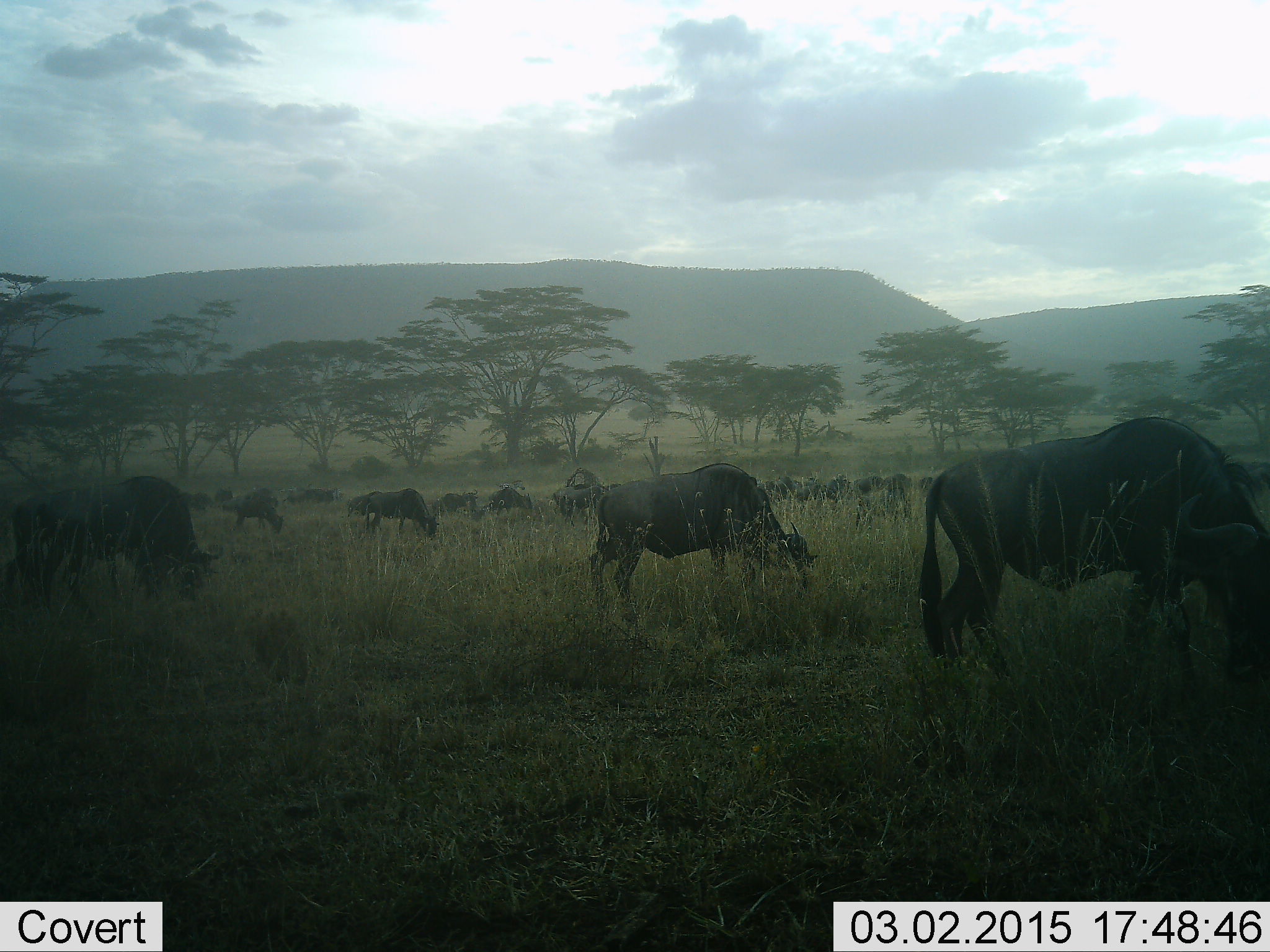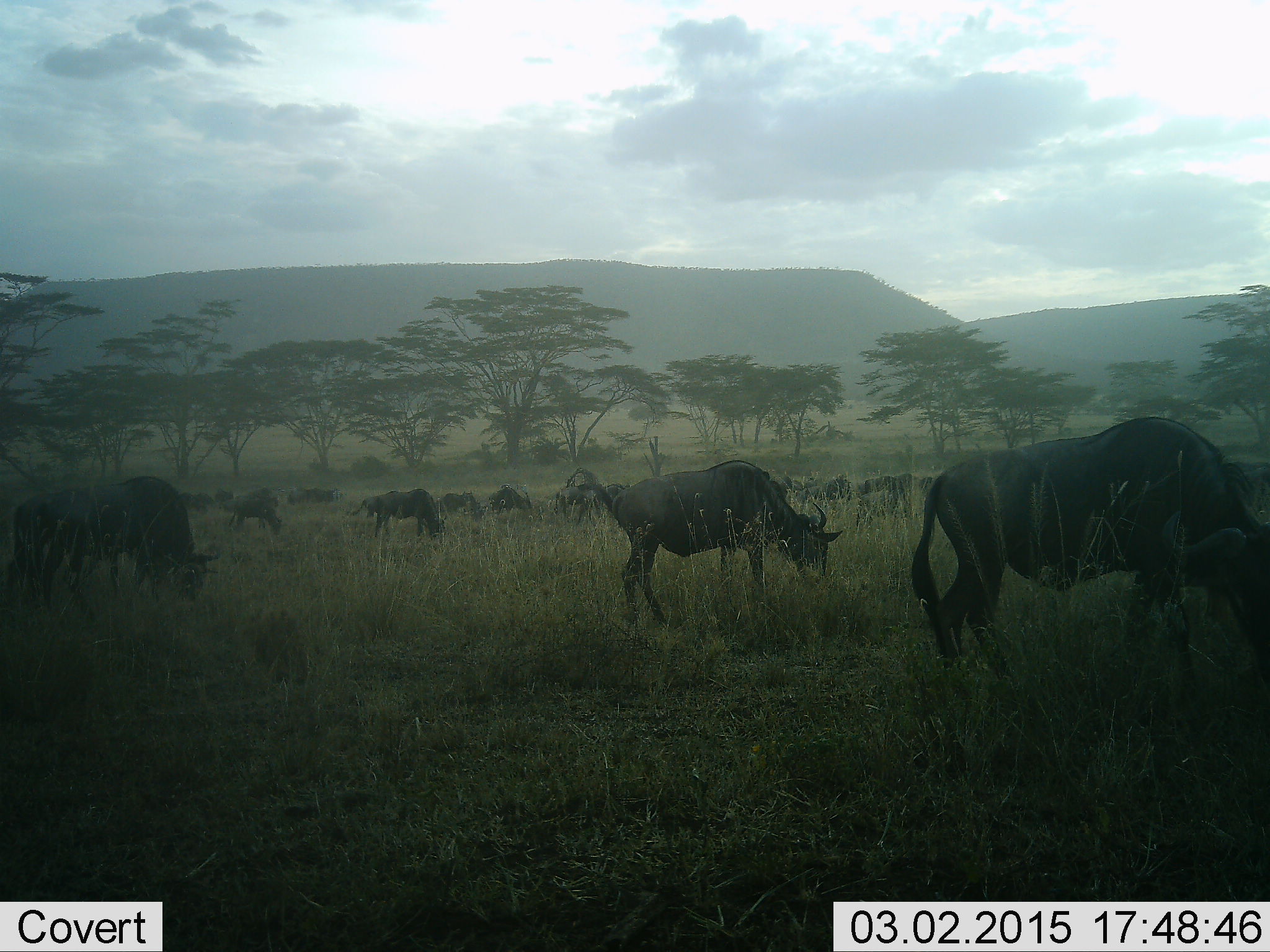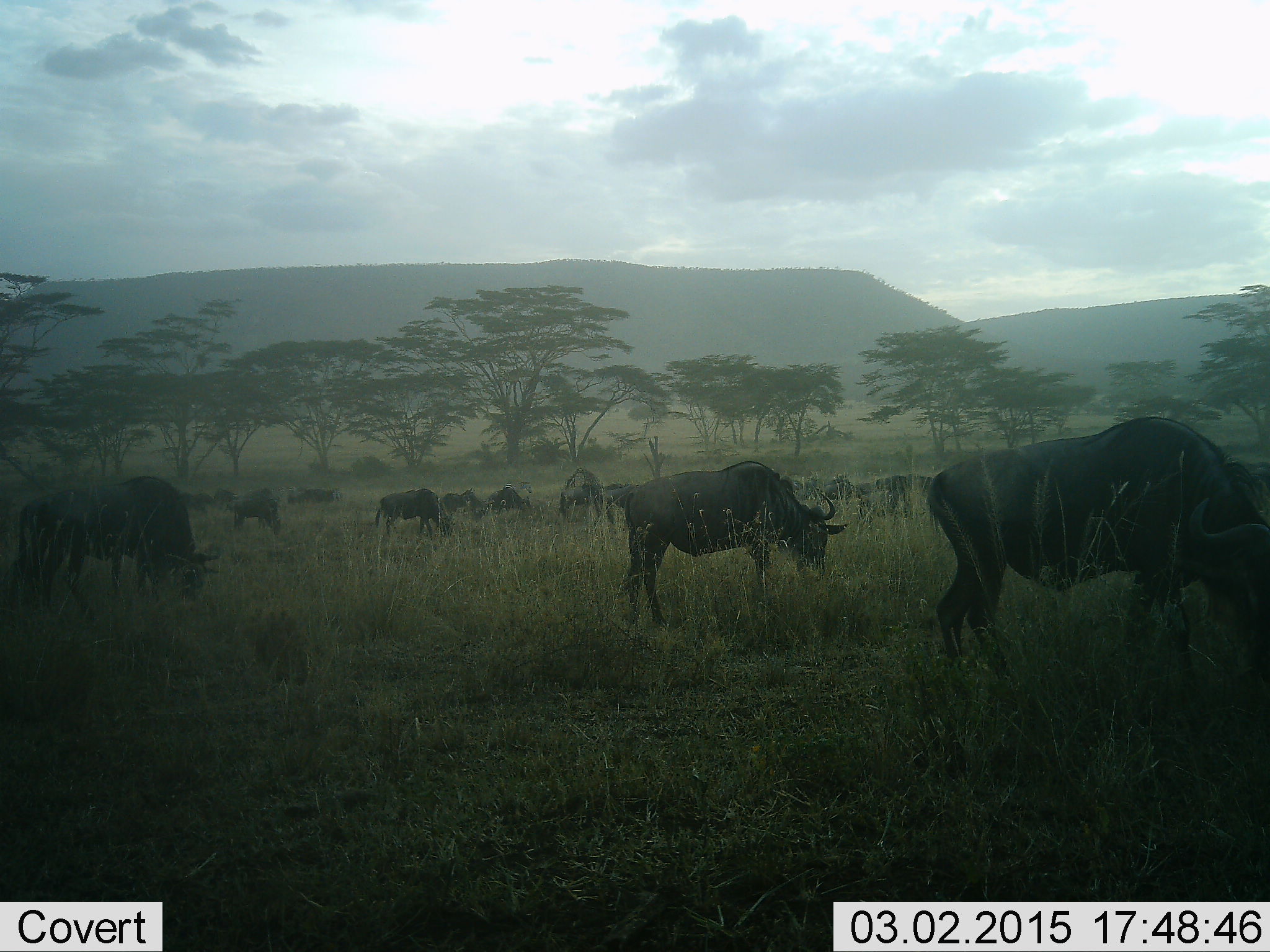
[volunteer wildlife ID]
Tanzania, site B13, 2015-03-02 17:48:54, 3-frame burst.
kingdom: Animalia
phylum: Chordata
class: Mammalia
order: Artiodactyla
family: Bovidae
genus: Connochaetes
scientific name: Connochaetes taurinus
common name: blue wildebeest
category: wildebeest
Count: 11-50.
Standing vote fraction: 50%.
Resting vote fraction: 0%.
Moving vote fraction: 20%.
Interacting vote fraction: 0%.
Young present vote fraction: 0%.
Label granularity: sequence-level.